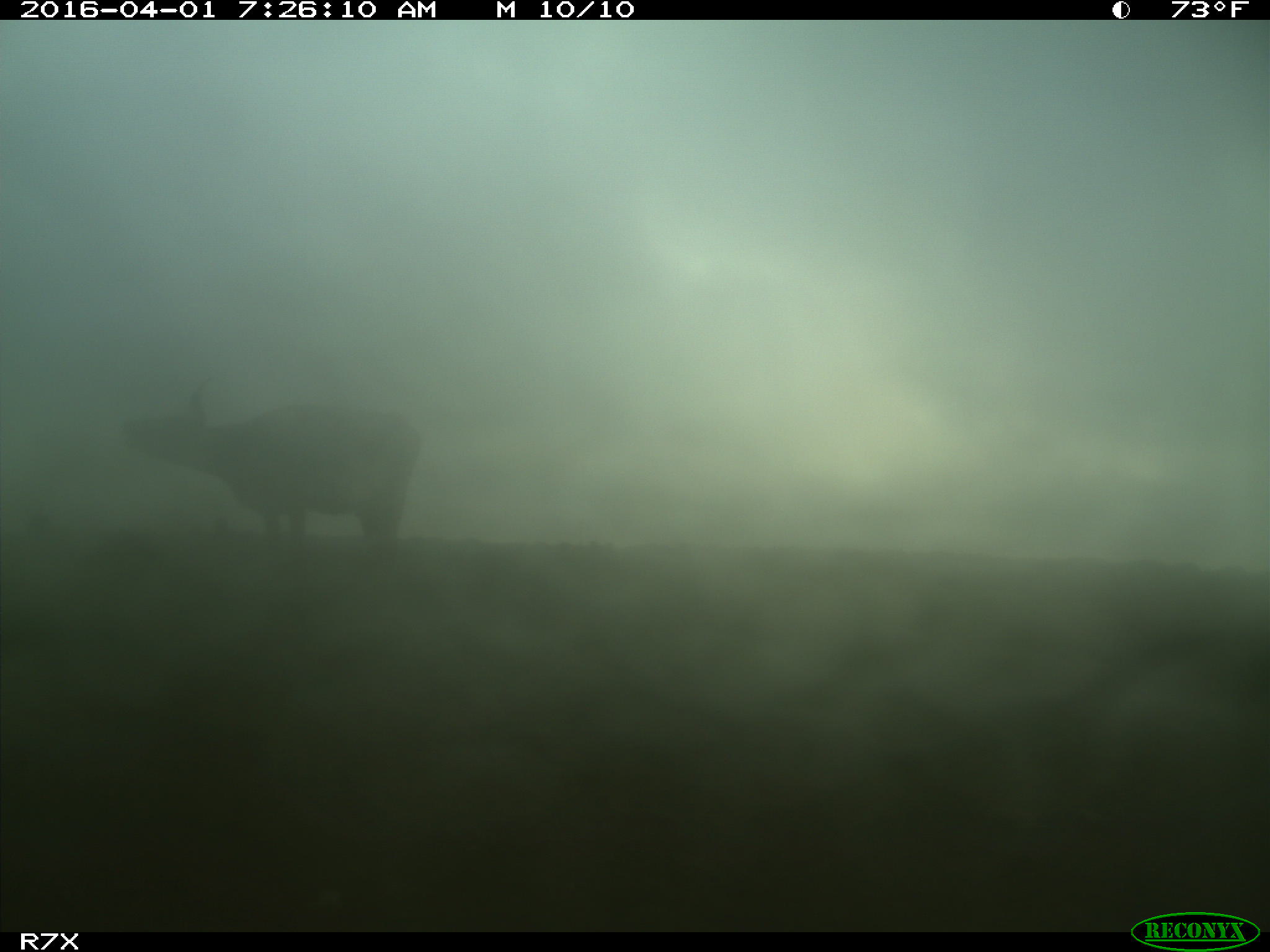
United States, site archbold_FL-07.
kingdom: Animalia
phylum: Chordata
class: Mammalia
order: Artiodactyla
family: Bovidae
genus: Bos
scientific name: Bos taurus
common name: domestic cow